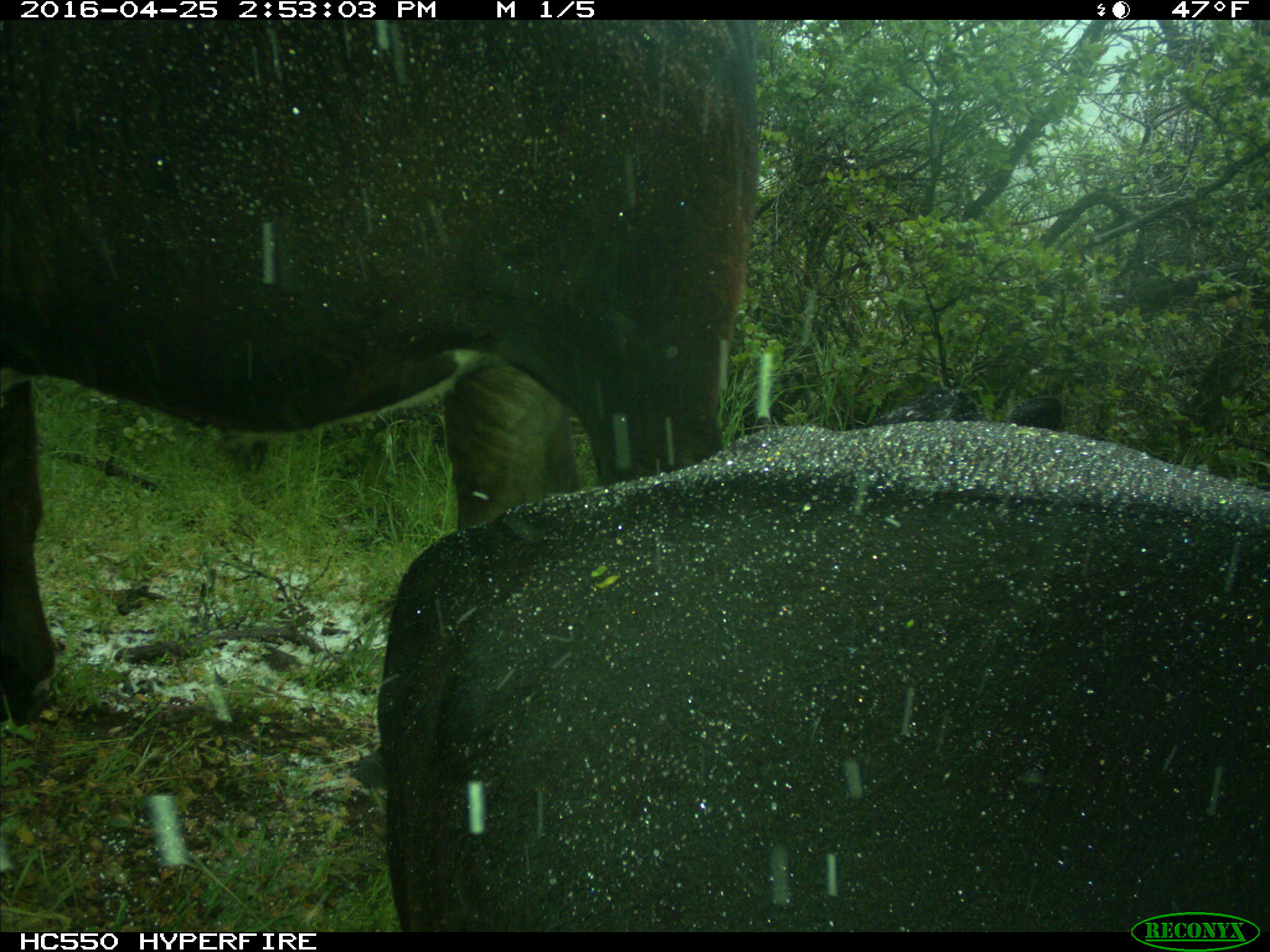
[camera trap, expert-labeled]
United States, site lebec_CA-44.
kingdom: Animalia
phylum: Chordata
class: Mammalia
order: Artiodactyla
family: Bovidae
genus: Bos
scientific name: Bos taurus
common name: domestic cow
Bos taurus (domestic cow).